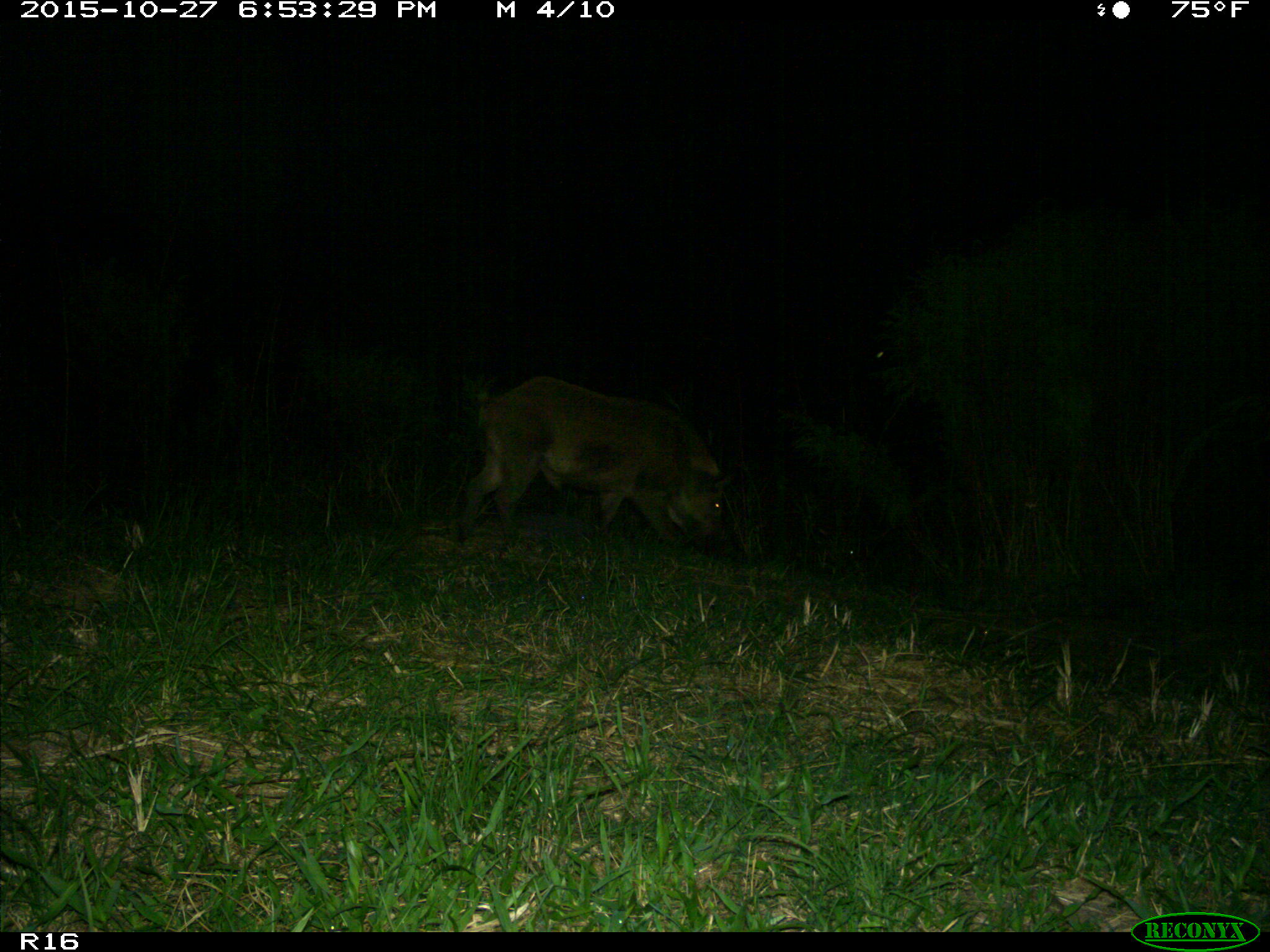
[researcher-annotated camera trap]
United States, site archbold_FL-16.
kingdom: Animalia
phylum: Chordata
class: Mammalia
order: Artiodactyla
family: Suidae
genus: Sus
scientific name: Sus scrofa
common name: wild boar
Sus scrofa (wild boar).